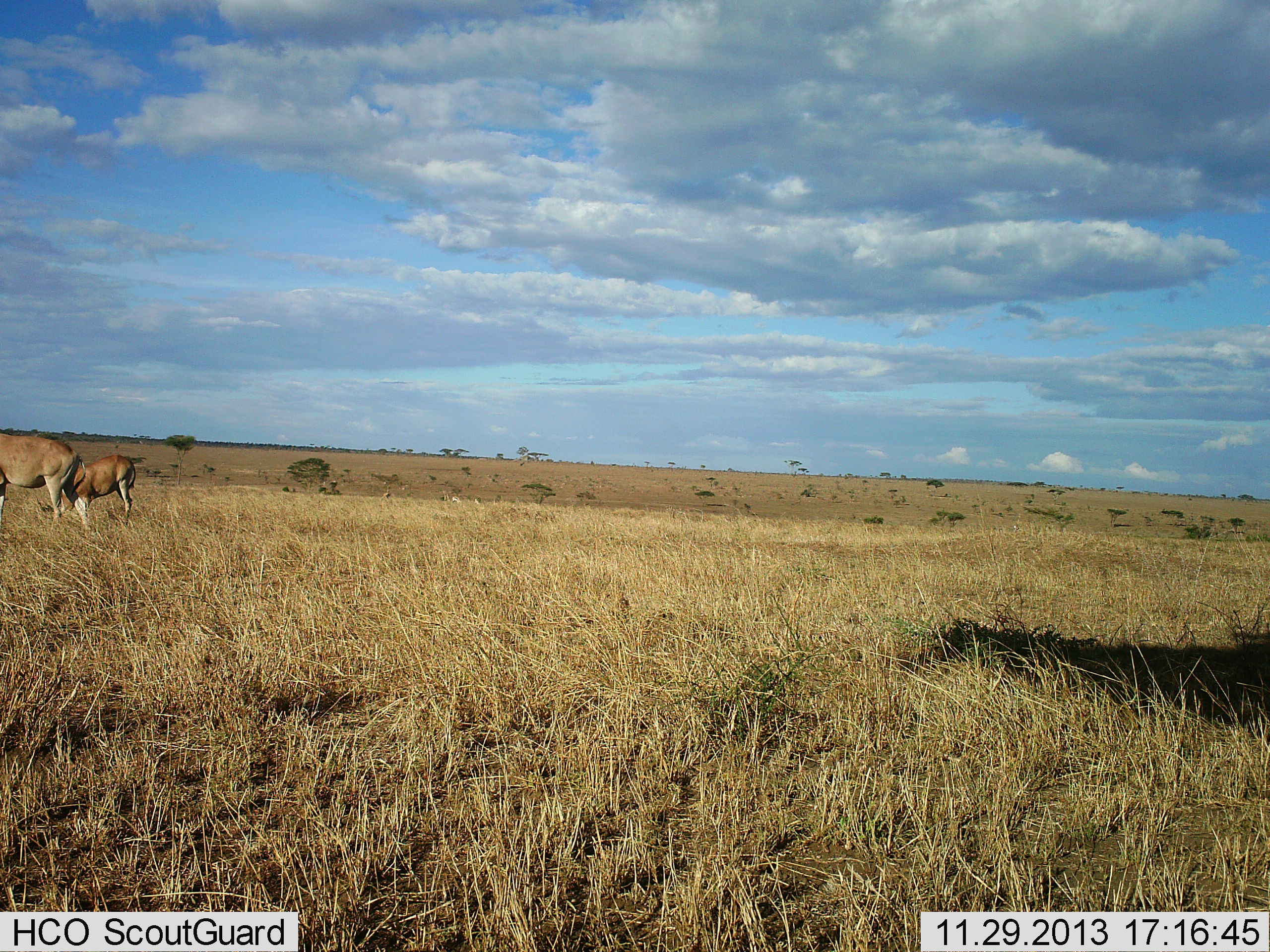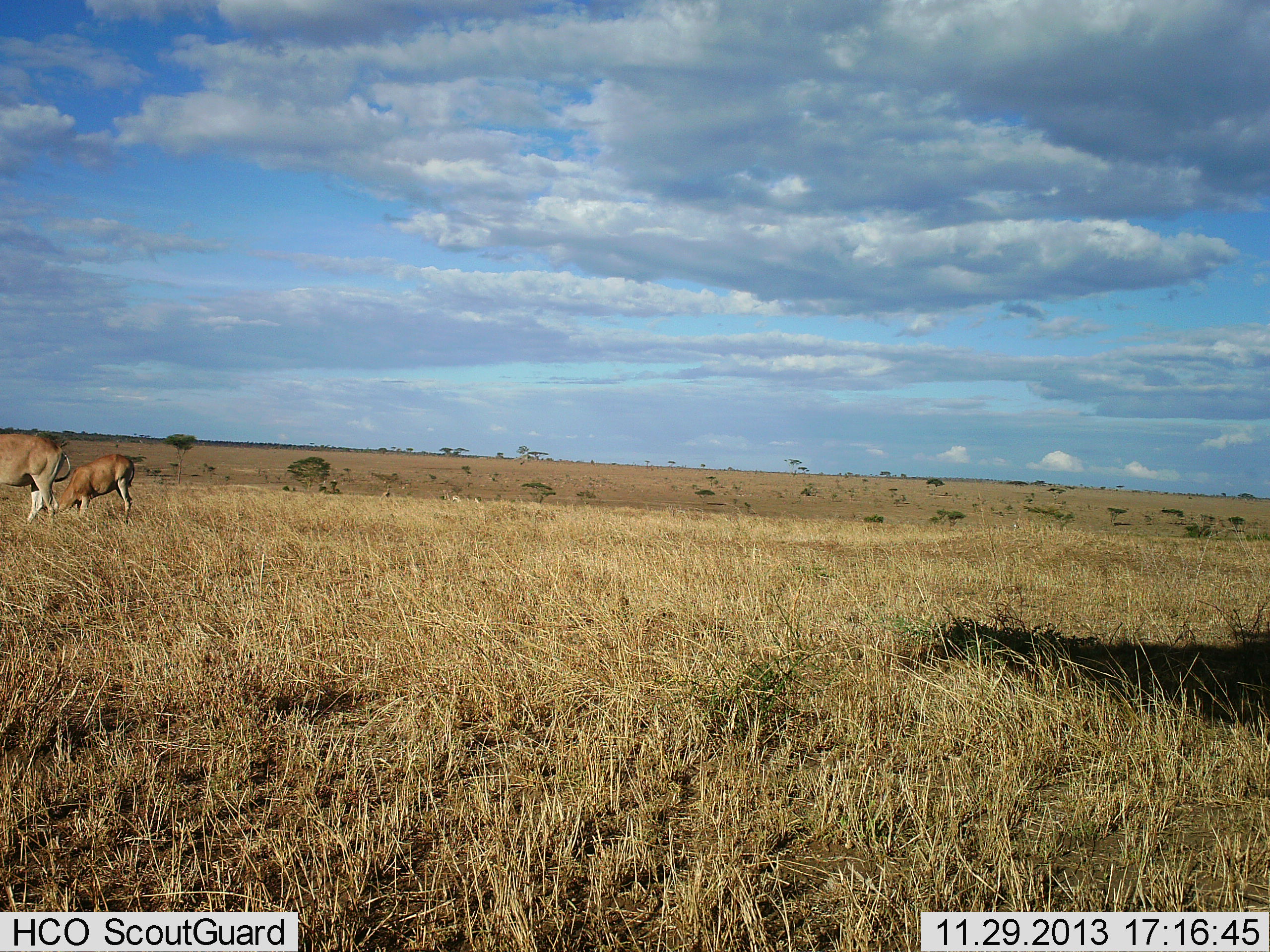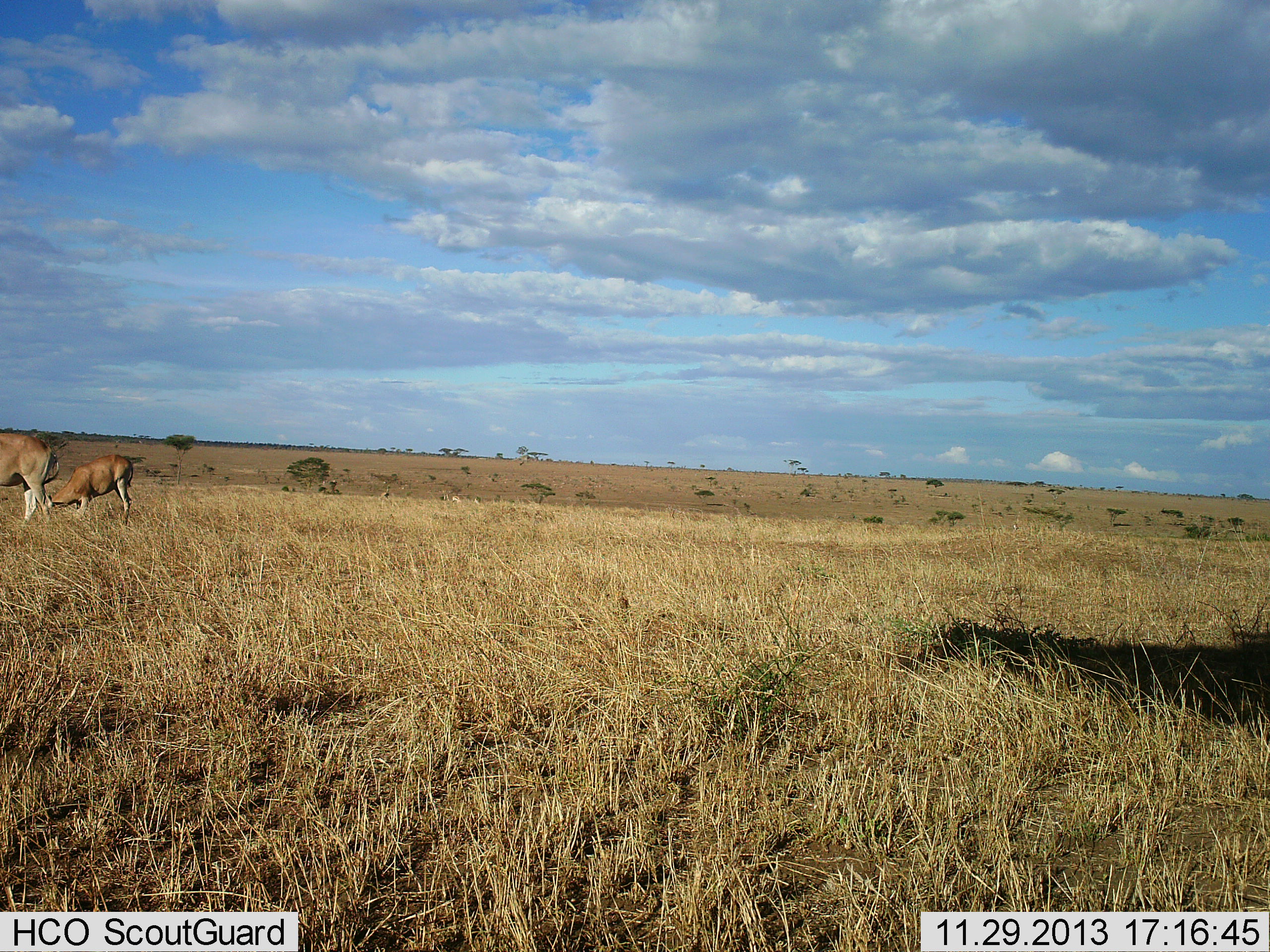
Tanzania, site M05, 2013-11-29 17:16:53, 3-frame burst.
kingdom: Animalia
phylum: Chordata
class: Mammalia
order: Artiodactyla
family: Bovidae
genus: Alcelaphus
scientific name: Alcelaphus buselaphus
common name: hartebeest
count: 2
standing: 50%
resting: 0%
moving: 30%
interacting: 0%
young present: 30%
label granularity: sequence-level